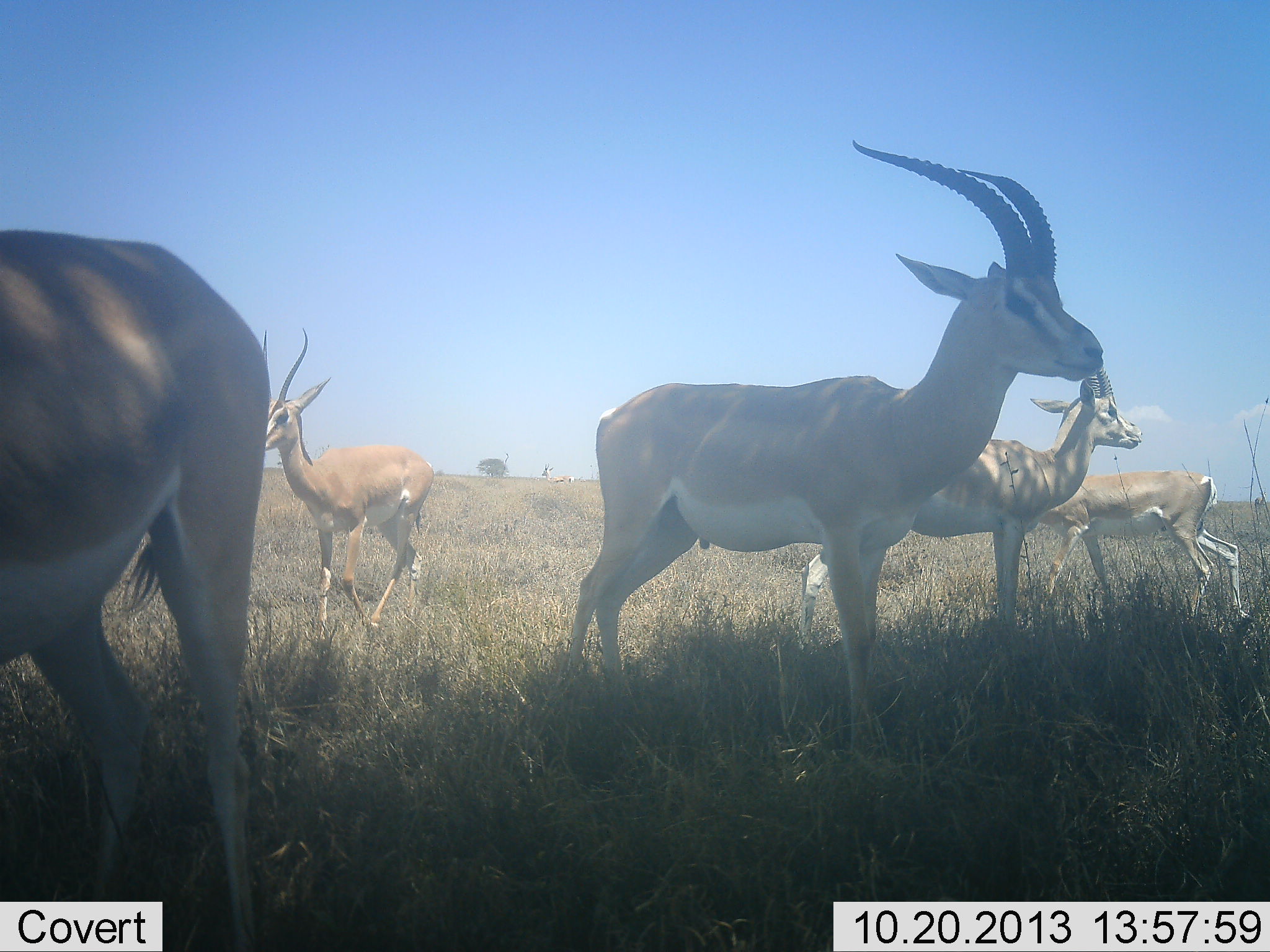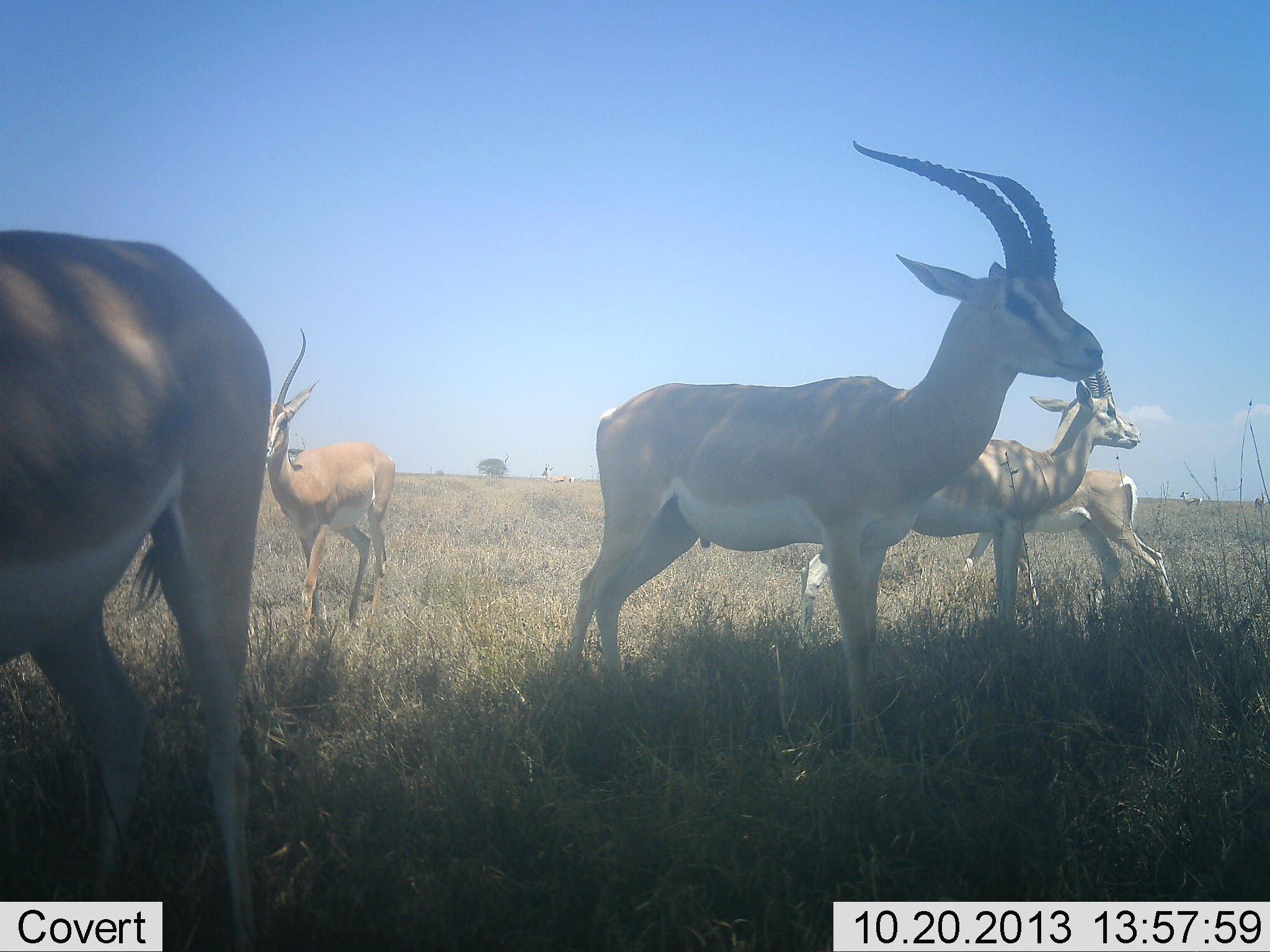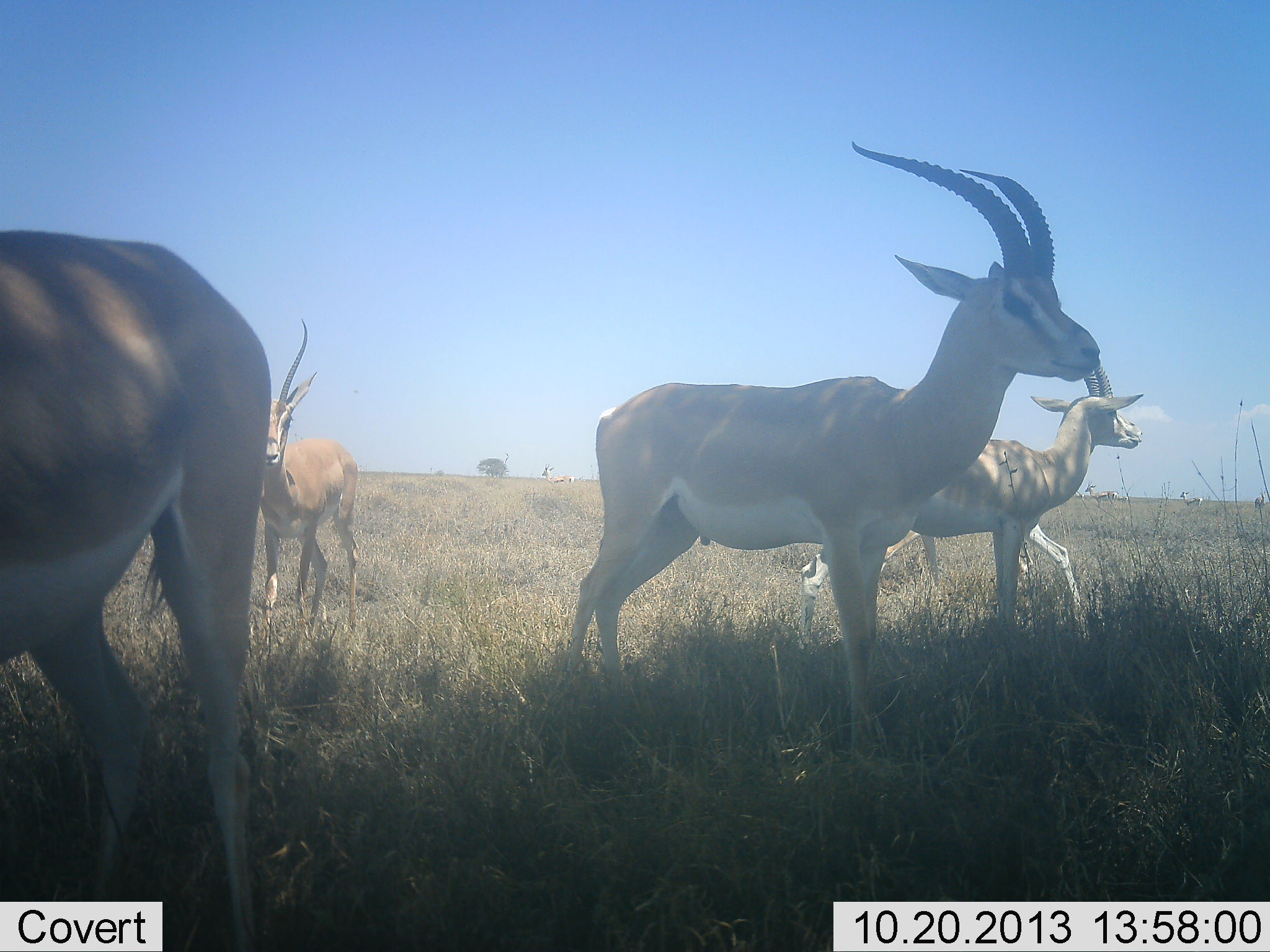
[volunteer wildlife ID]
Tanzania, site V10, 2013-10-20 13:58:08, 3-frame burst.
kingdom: Animalia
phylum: Chordata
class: Mammalia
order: Artiodactyla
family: Bovidae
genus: Nanger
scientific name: Nanger granti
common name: grant's gazelle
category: gazellegrants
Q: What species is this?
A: Gazellegrants (grant's gazelle) (Nanger granti).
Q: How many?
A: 5.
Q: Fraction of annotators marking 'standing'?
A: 90%.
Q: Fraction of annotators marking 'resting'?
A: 0%.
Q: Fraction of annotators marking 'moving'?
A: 90%.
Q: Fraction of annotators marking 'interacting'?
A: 0%.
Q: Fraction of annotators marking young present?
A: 0%.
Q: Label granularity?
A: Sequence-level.